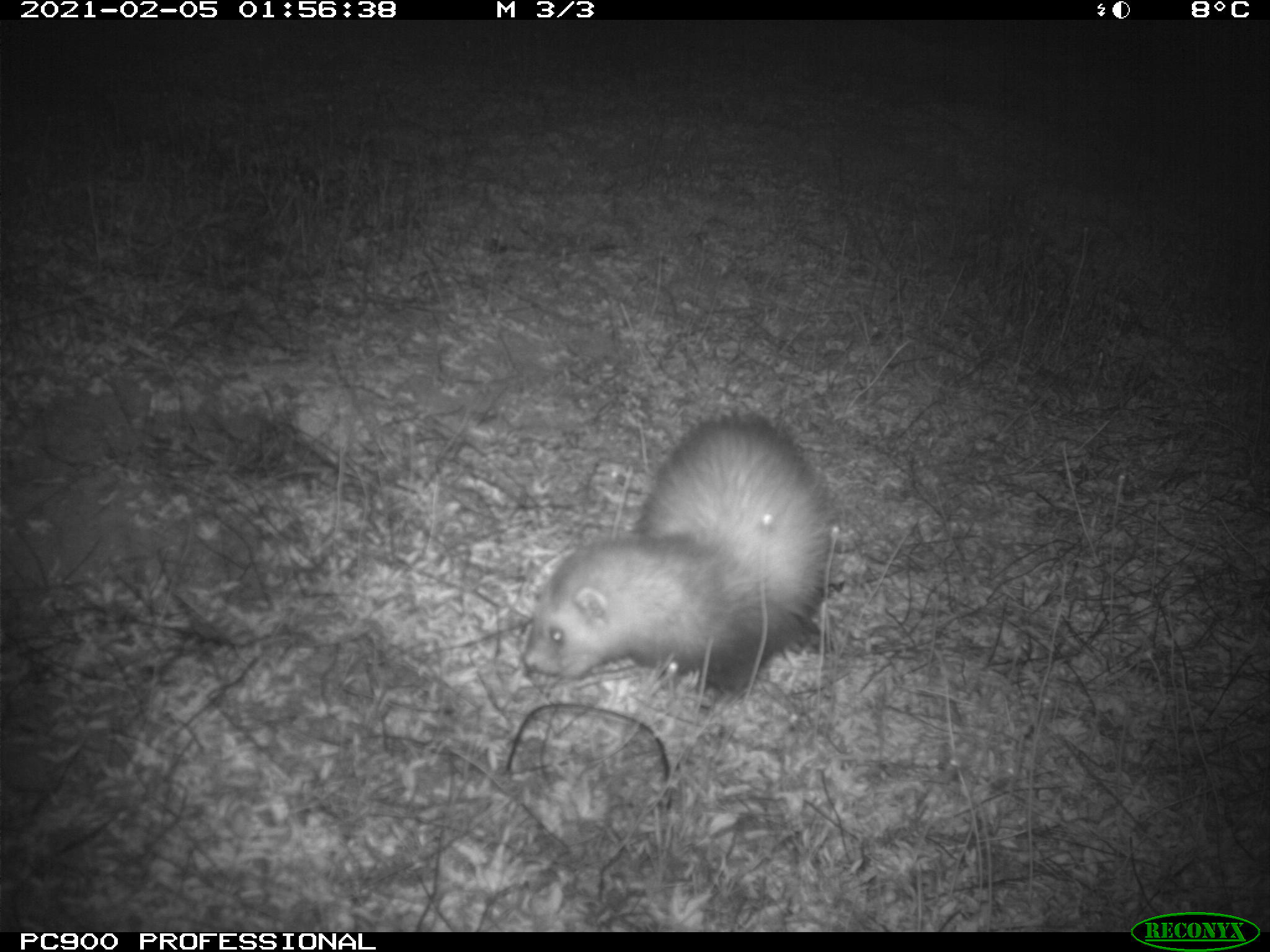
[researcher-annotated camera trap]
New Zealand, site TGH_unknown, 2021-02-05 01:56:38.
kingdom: Animalia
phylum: Chordata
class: Mammalia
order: Carnivora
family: Mustelidae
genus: Mustela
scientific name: Mustela furo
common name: ferret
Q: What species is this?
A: Ferret (Mustela furo).